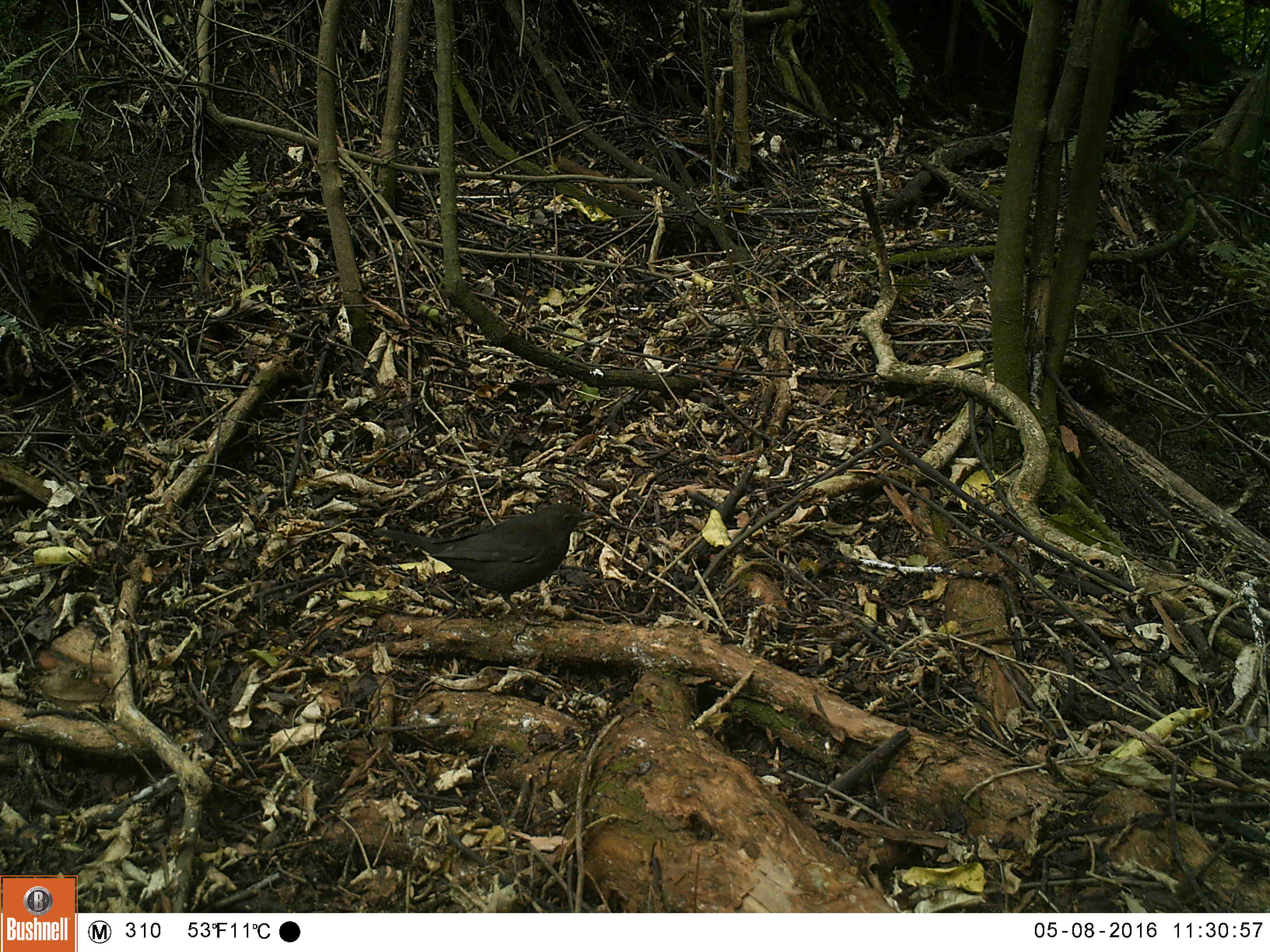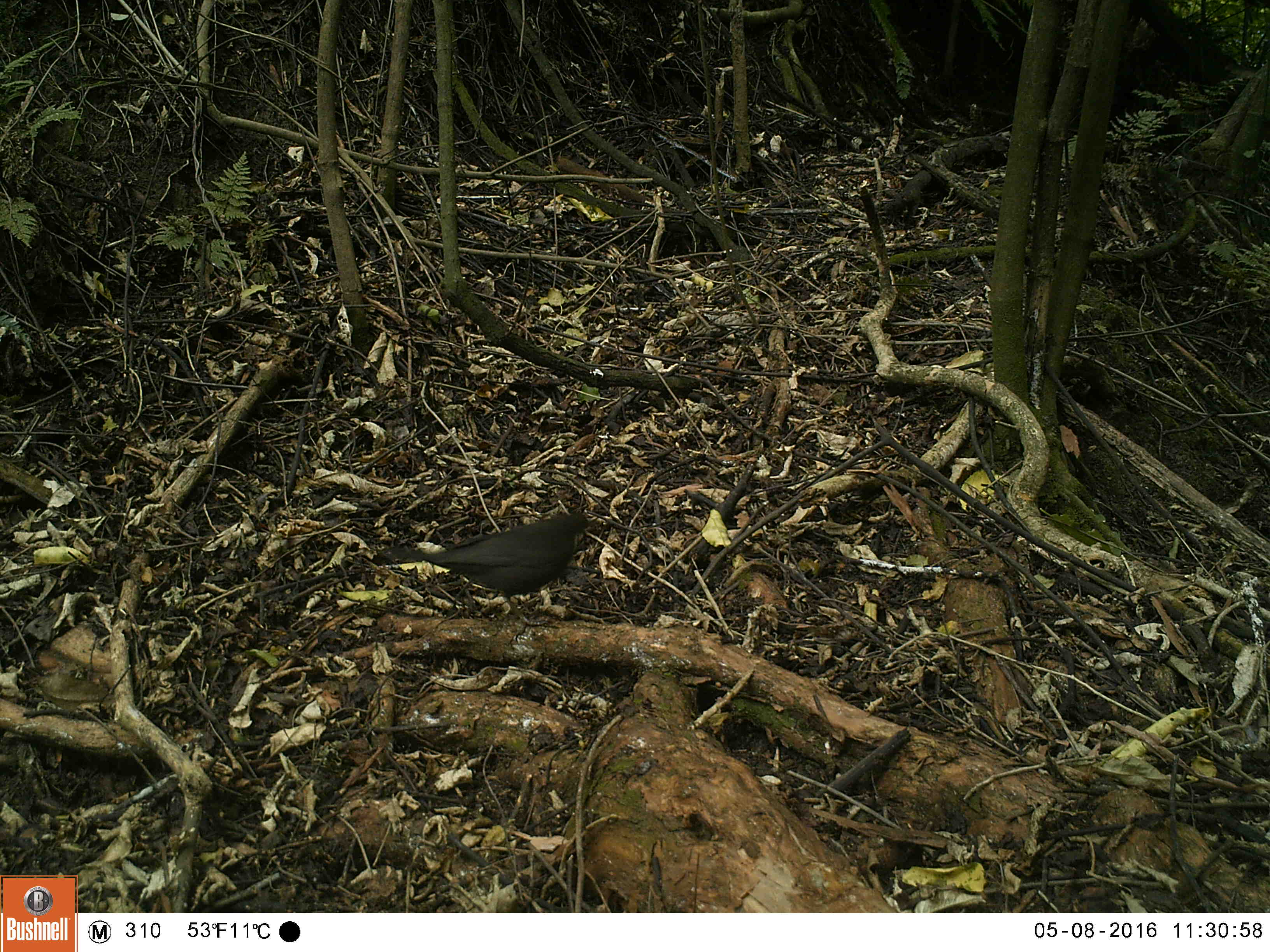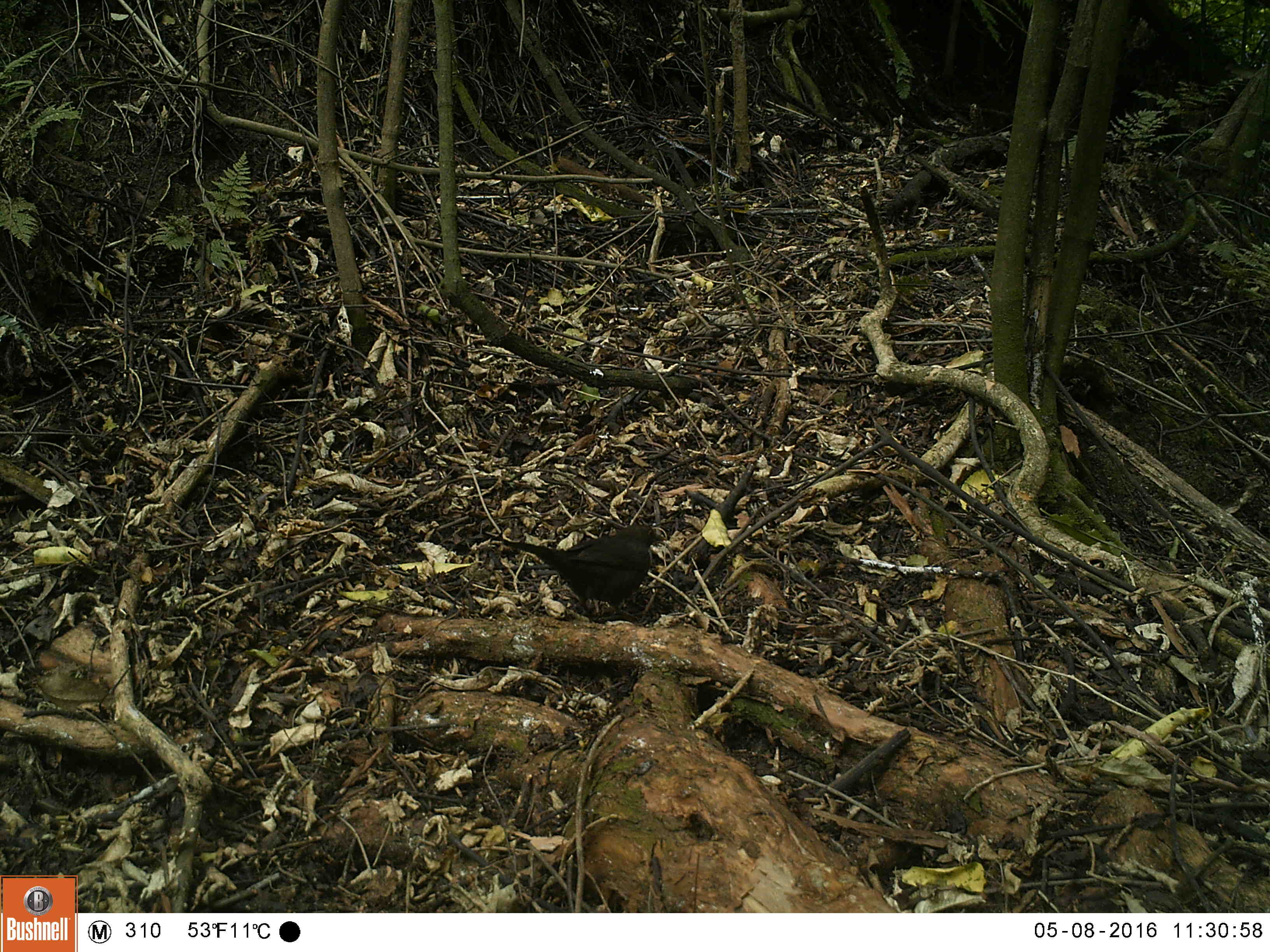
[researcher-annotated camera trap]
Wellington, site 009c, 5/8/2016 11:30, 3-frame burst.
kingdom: Animalia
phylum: Chordata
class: Aves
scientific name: Aves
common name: bird